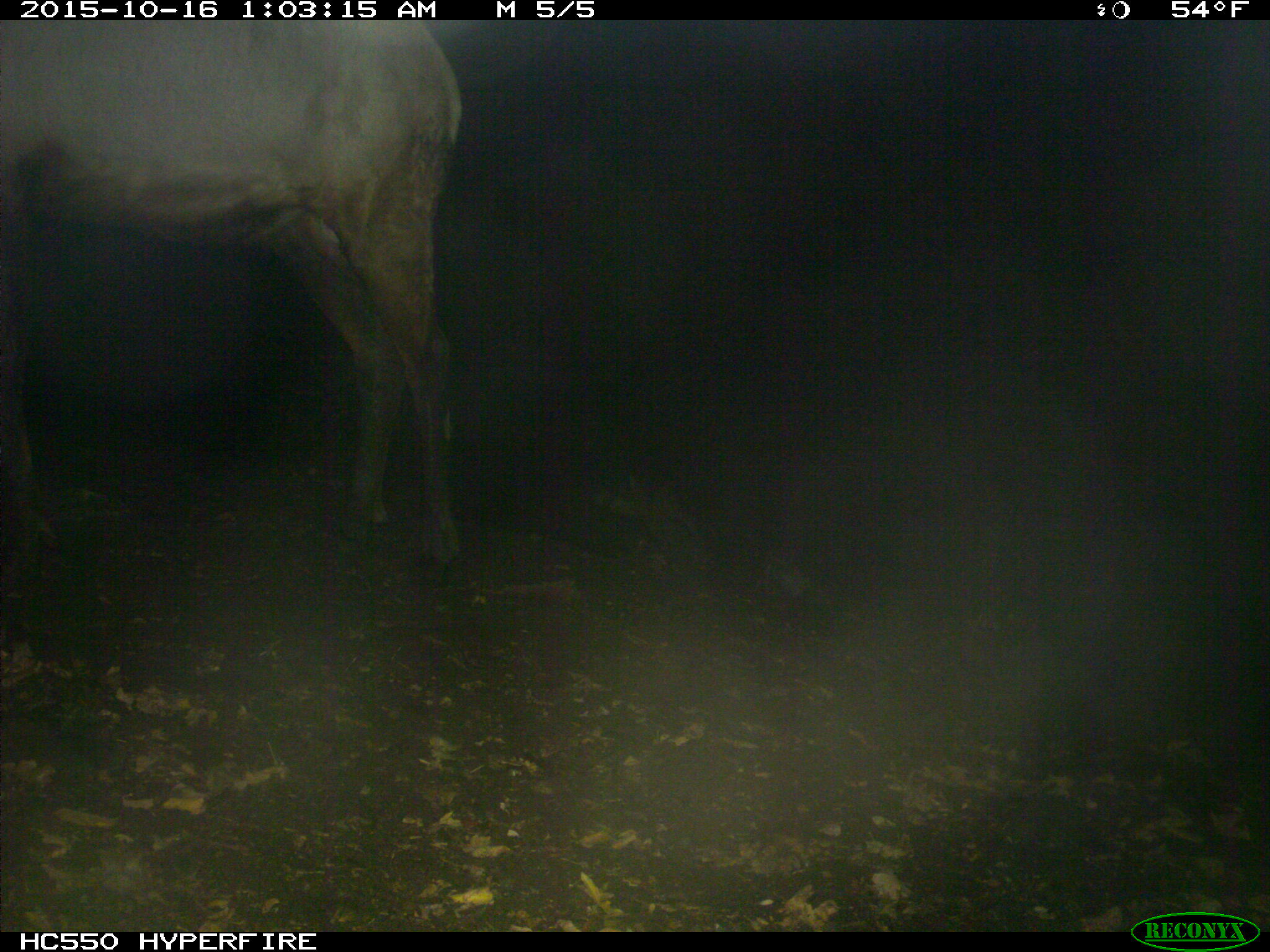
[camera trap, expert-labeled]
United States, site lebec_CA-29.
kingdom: Animalia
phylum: Chordata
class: Mammalia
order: Artiodactyla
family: Cervidae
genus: Cervus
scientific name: Cervus canadensis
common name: elk